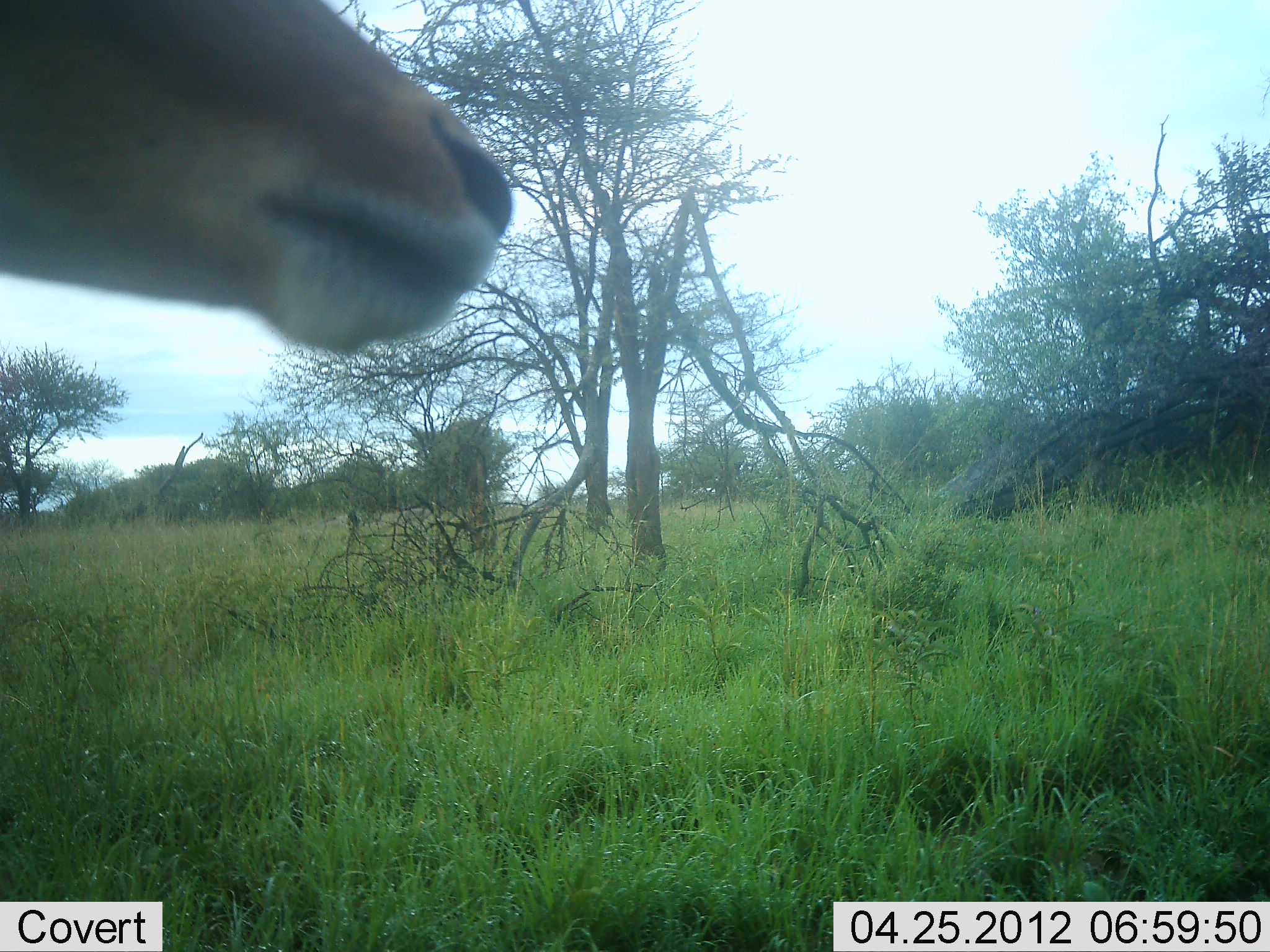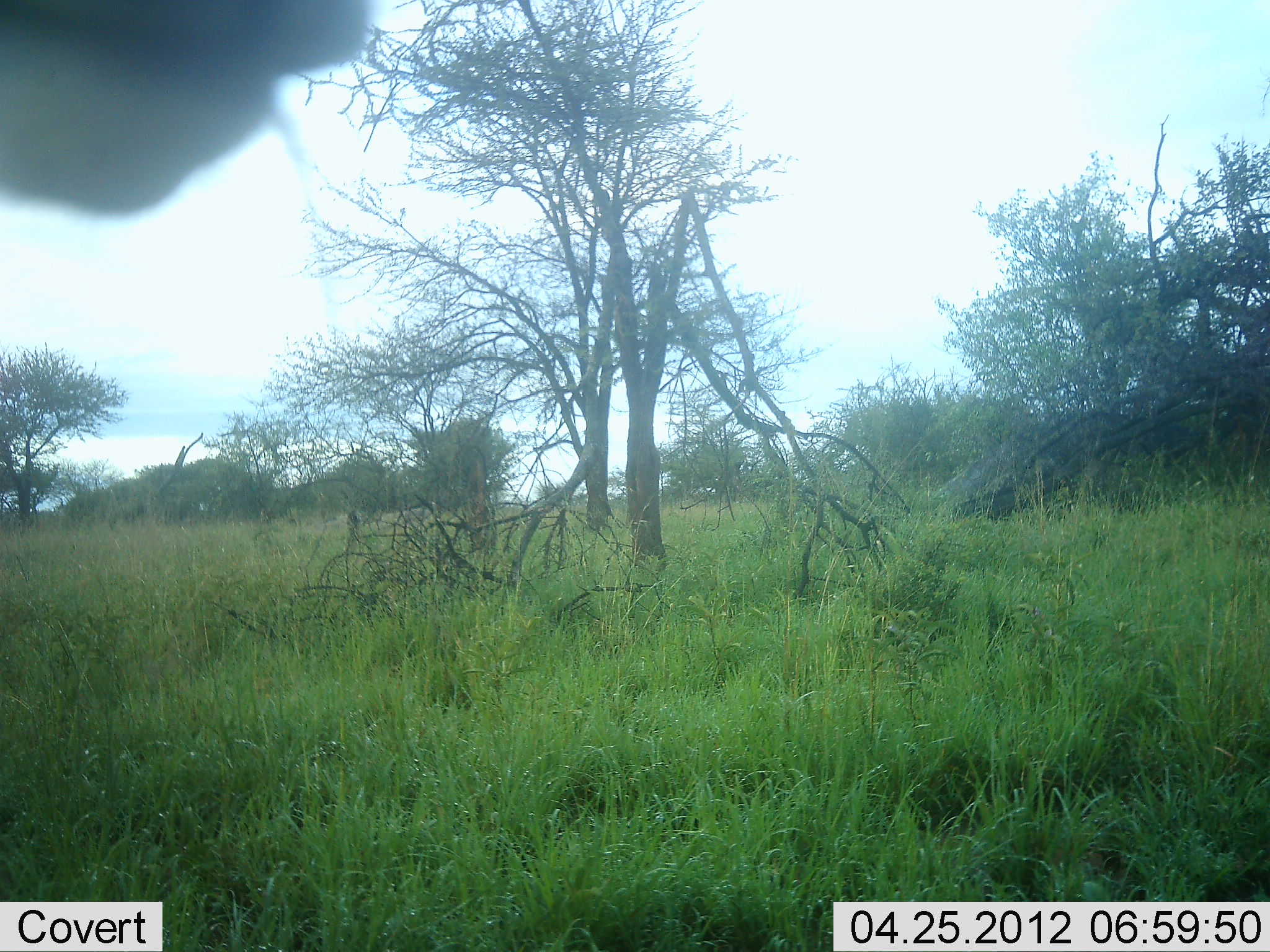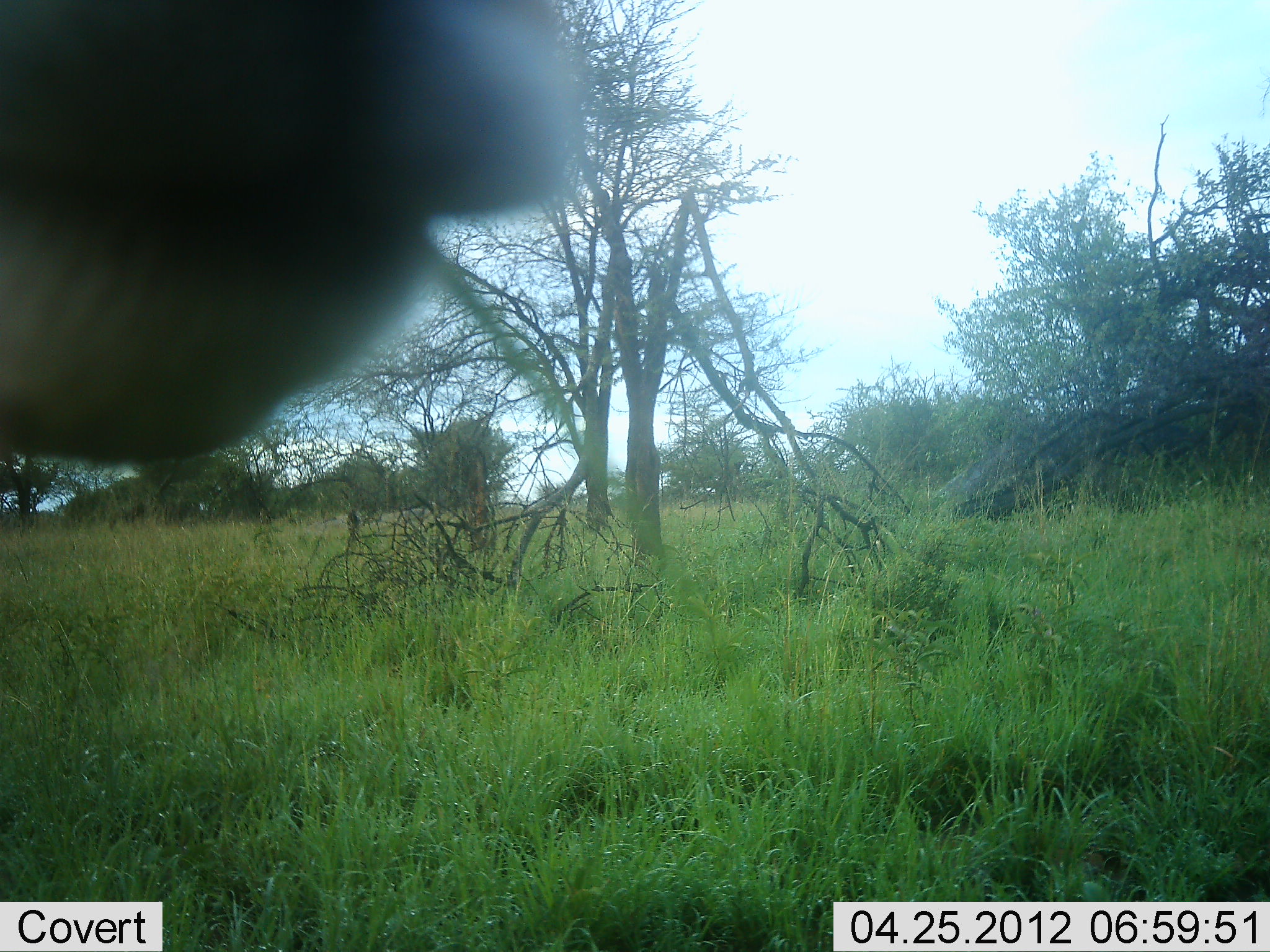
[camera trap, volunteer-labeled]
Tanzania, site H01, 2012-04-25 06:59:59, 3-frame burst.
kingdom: Animalia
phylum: Chordata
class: Mammalia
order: Artiodactyla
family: Bovidae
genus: Aepyceros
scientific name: Aepyceros melampus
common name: impala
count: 1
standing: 77%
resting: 0%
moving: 8%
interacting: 0%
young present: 0%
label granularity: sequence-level